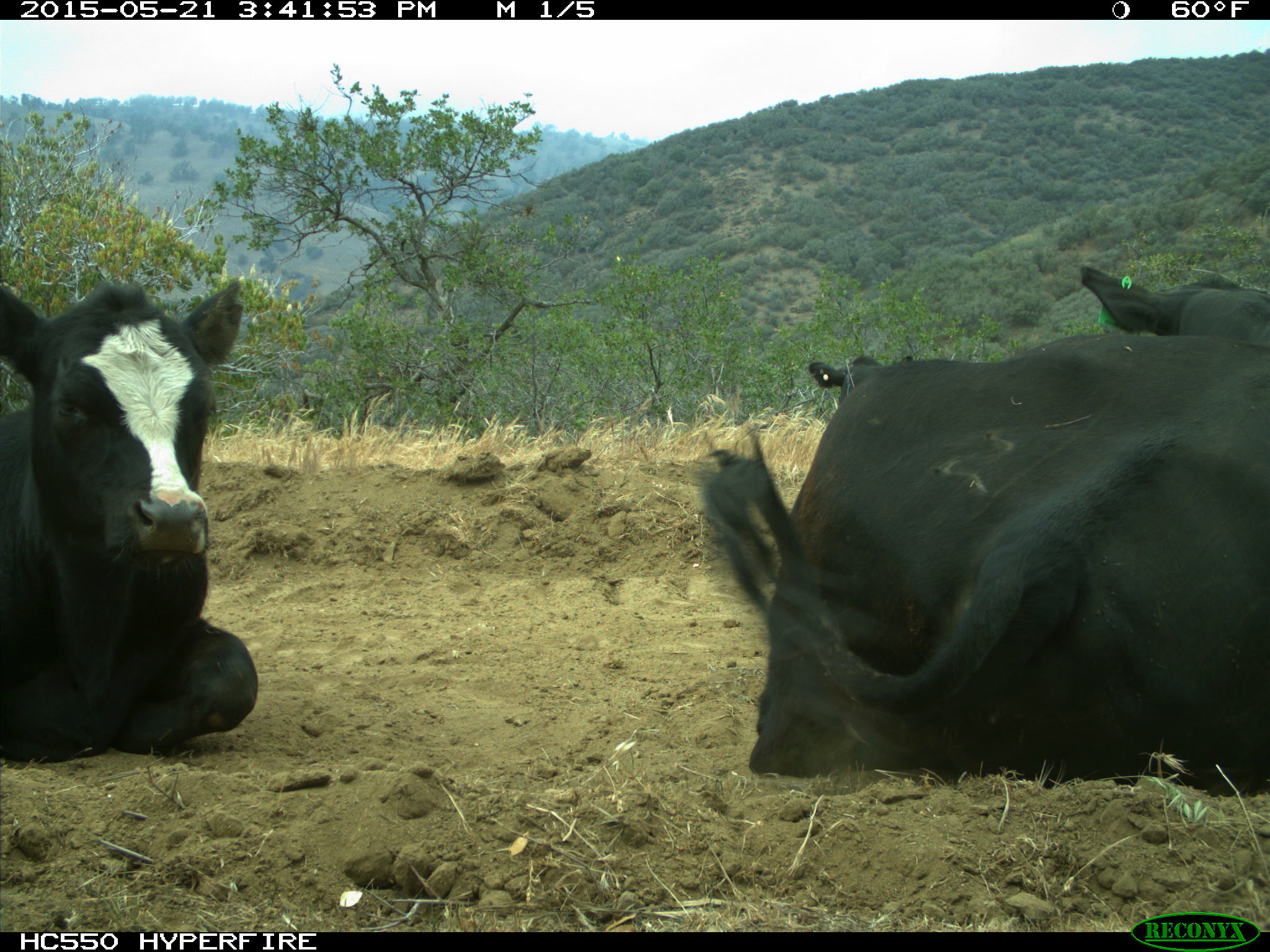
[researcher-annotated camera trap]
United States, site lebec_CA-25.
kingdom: Animalia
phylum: Chordata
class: Mammalia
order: Artiodactyla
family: Bovidae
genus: Bos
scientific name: Bos taurus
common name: domestic cow